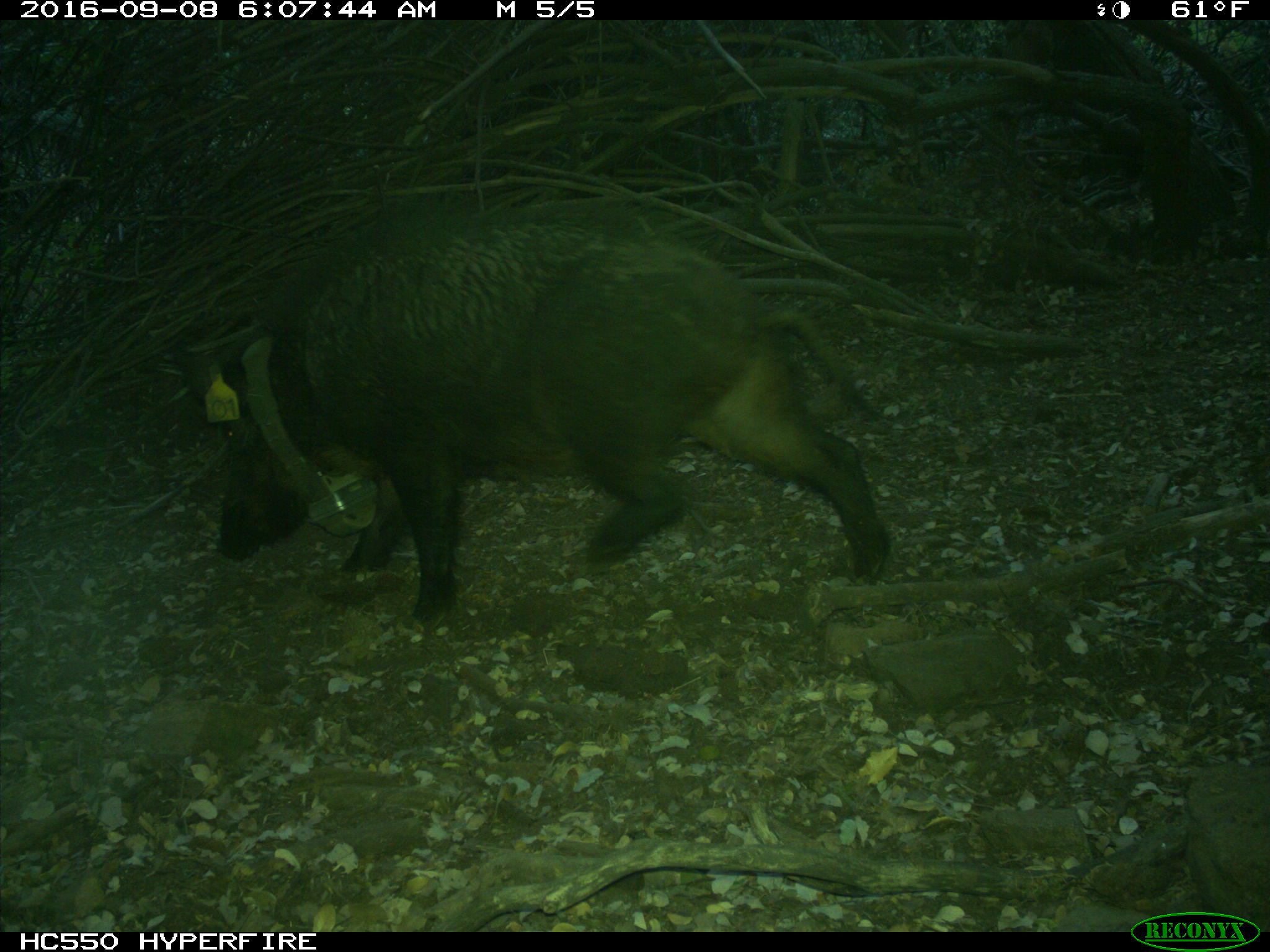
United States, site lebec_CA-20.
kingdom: Animalia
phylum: Chordata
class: Mammalia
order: Artiodactyla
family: Suidae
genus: Sus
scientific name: Sus scrofa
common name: wild boar